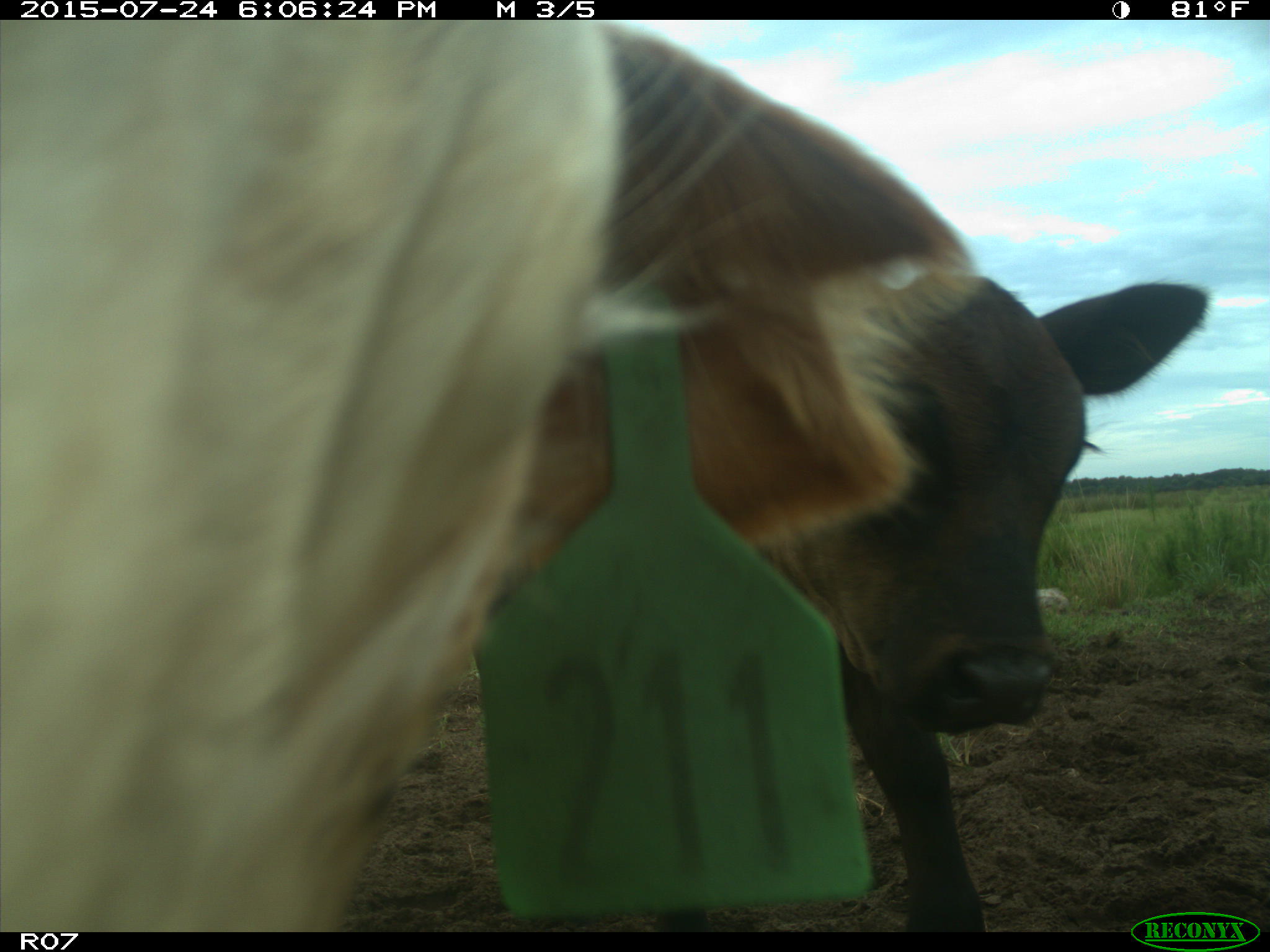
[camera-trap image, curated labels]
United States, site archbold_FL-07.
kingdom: Animalia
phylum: Chordata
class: Mammalia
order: Artiodactyla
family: Bovidae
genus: Bos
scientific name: Bos taurus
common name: domestic cow